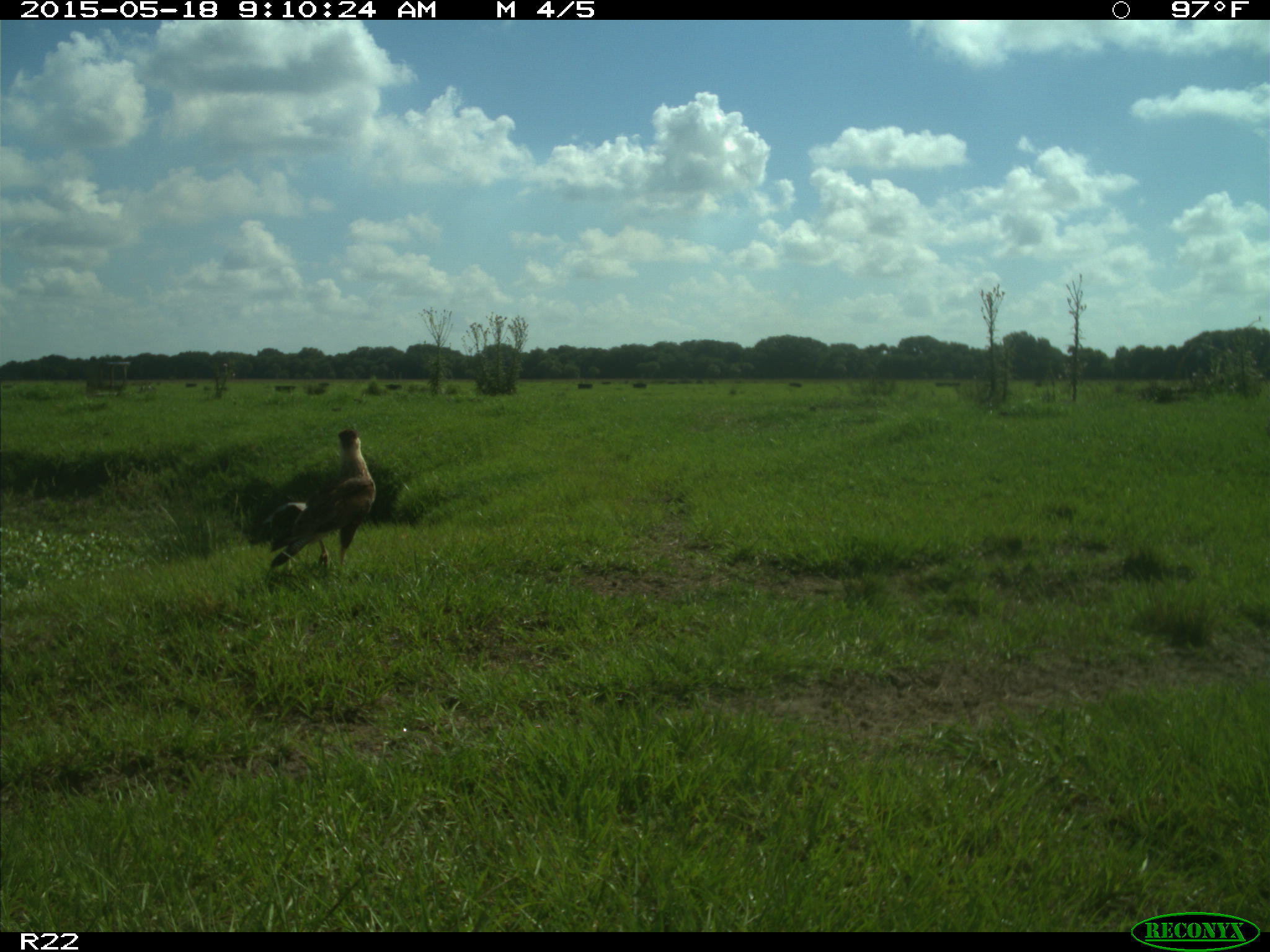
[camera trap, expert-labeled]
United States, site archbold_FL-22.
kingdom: Animalia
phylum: Chordata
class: Aves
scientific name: Aves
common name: birds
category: unidentified bird